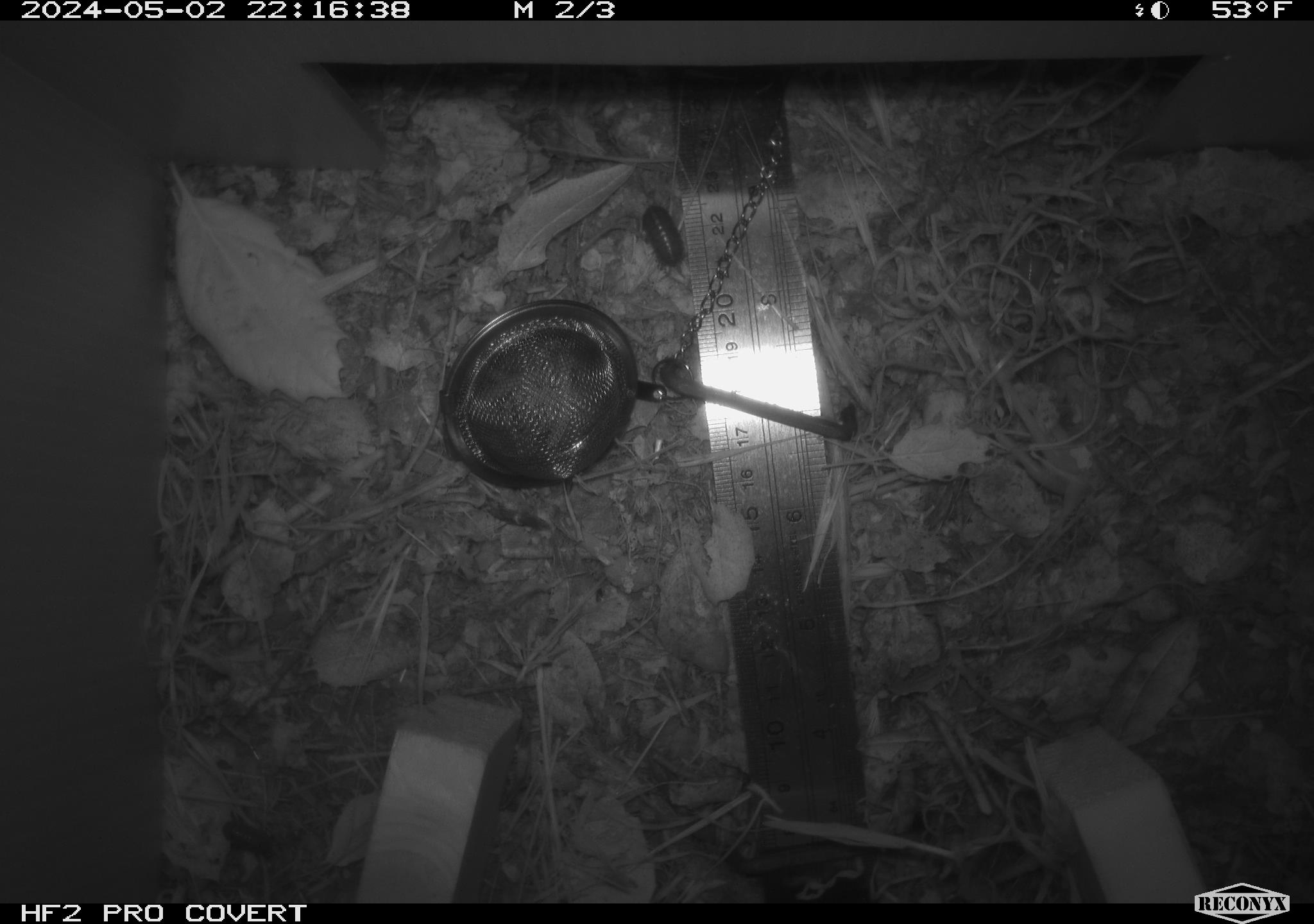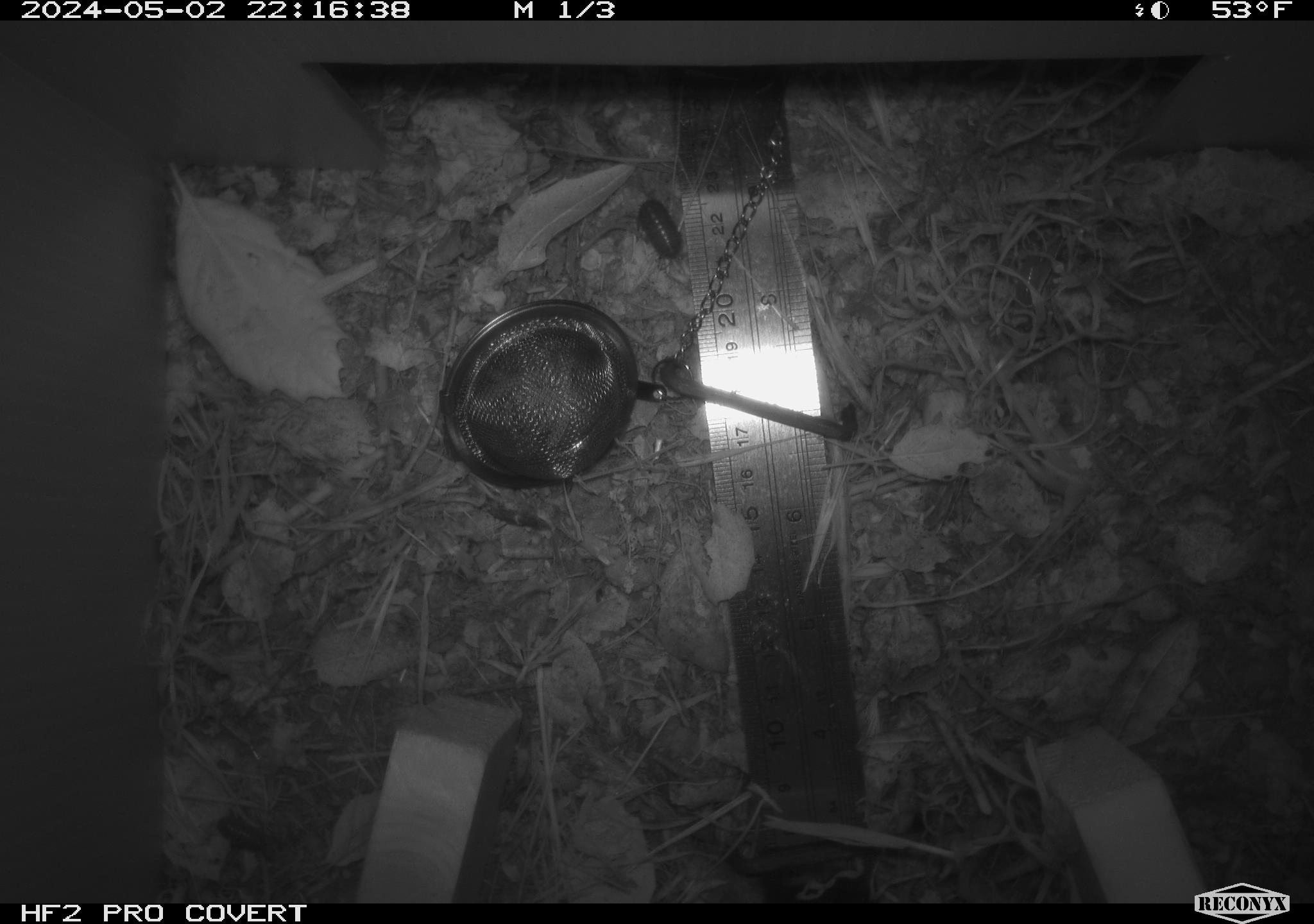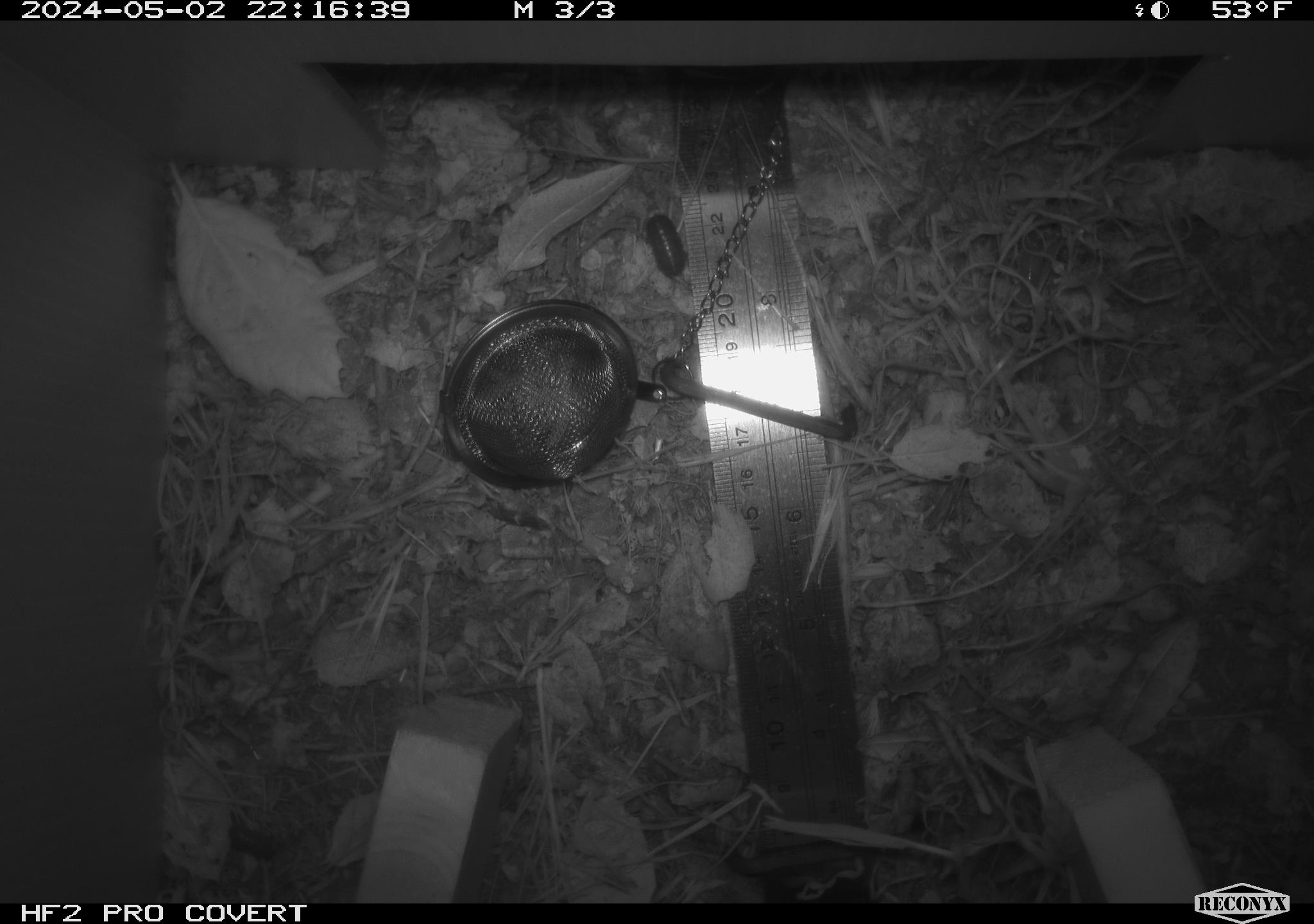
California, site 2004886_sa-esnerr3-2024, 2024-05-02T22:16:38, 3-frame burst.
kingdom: Animalia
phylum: Arthropoda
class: Insecta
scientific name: Insecta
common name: insect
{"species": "insect (Insecta)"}